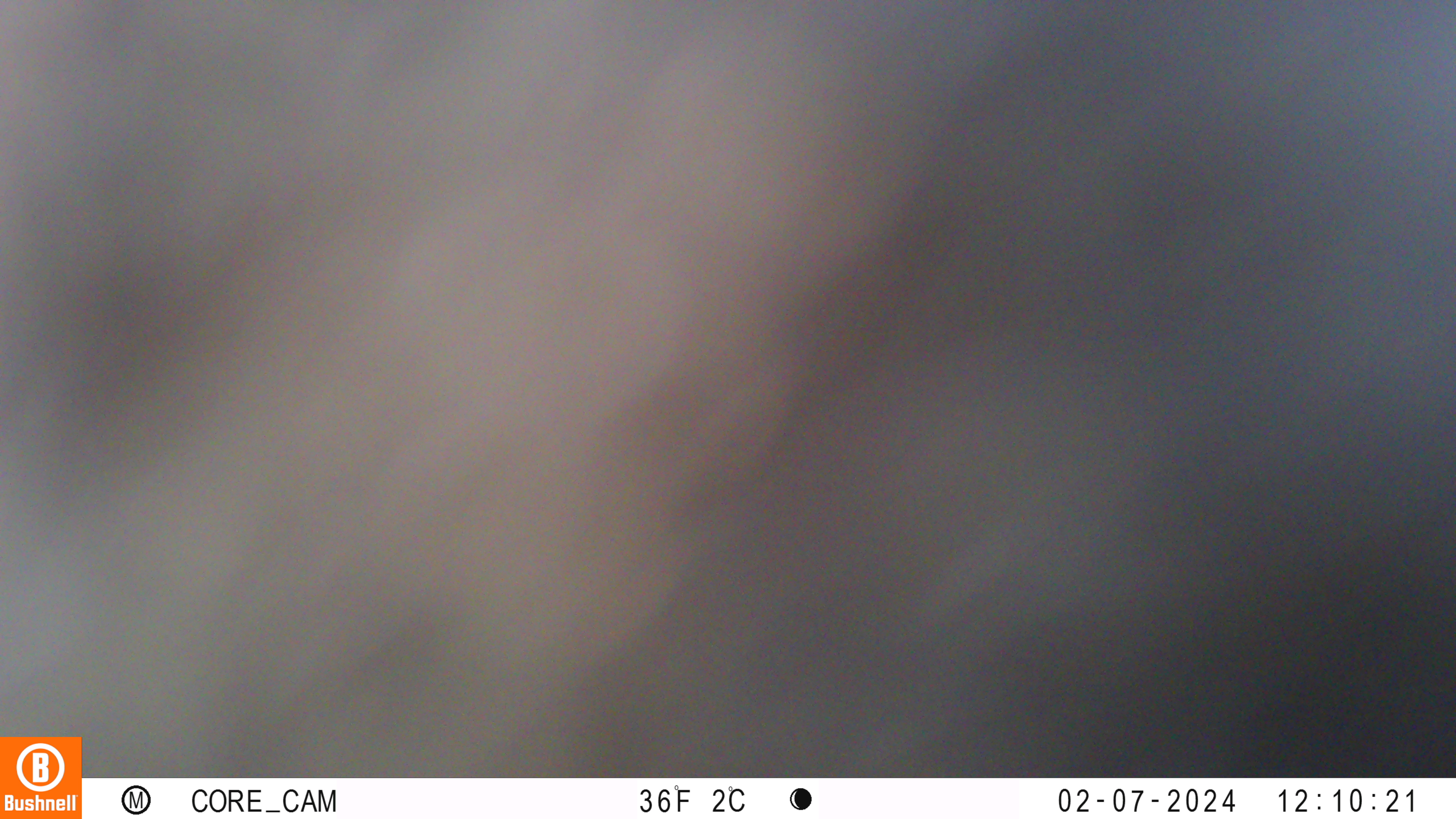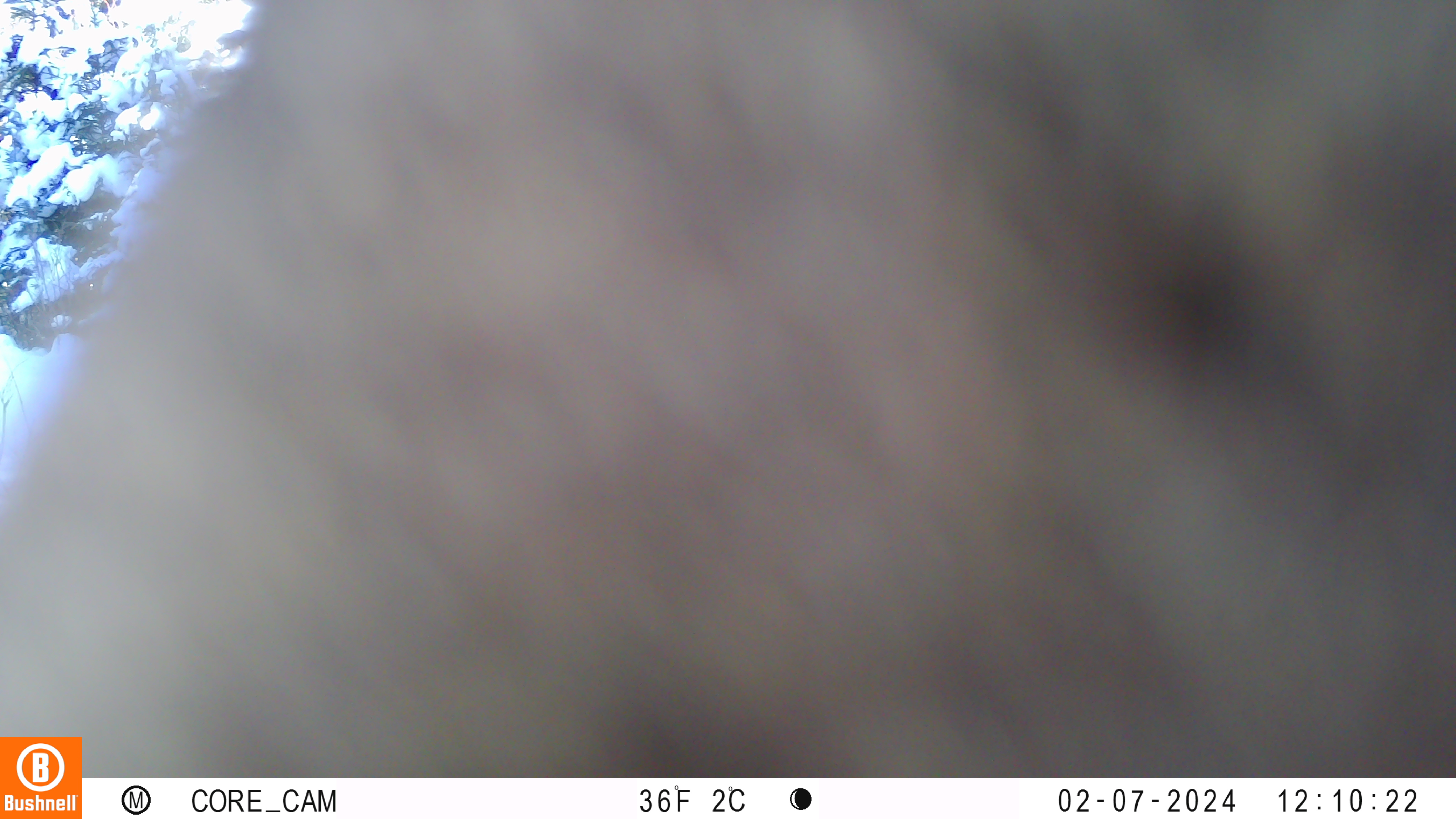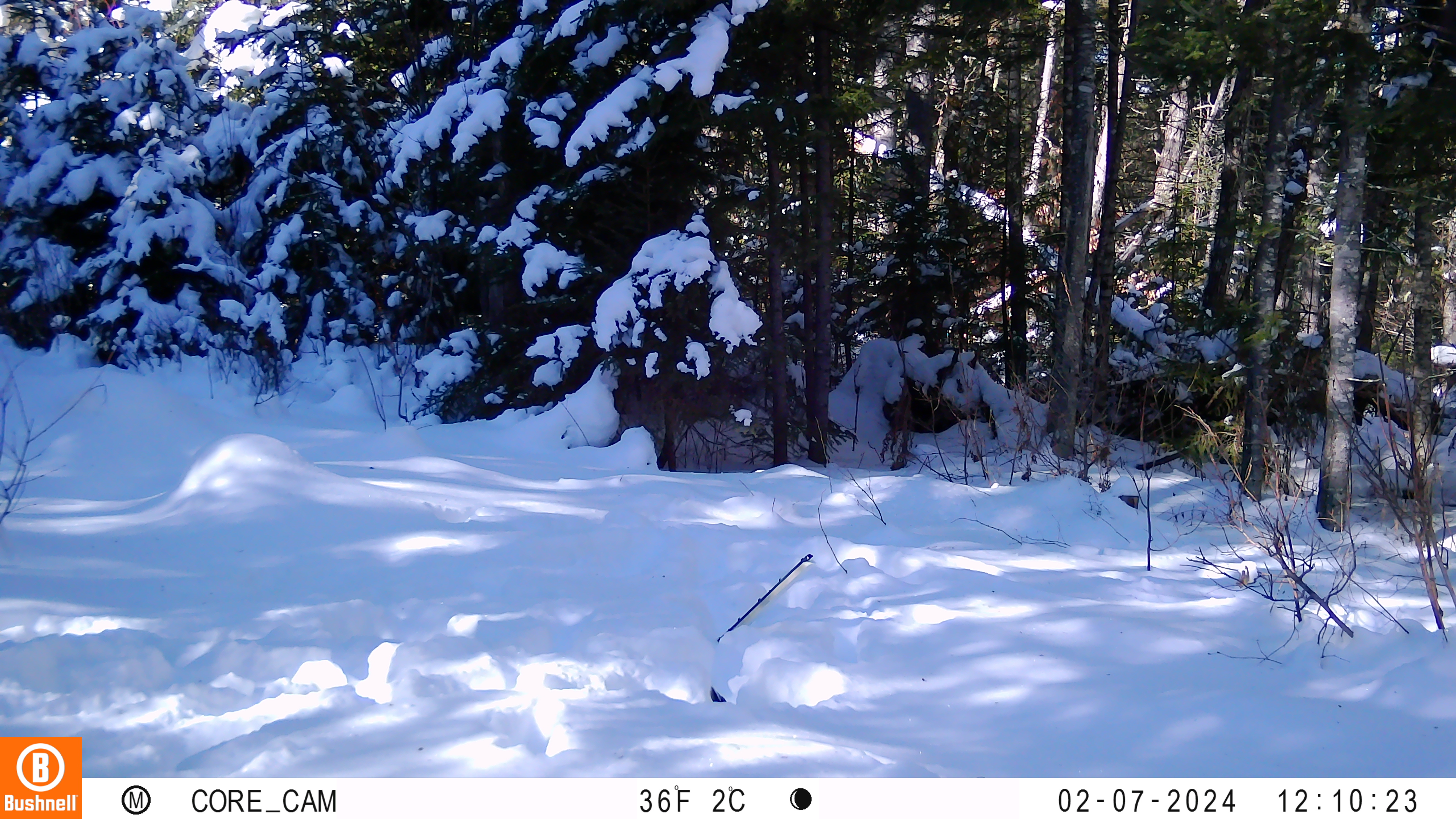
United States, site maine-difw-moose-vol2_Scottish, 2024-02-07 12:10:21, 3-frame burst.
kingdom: Animalia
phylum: Chordata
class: Mammalia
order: Artiodactyla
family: Cervidae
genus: Alces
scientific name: Alces alces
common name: moose